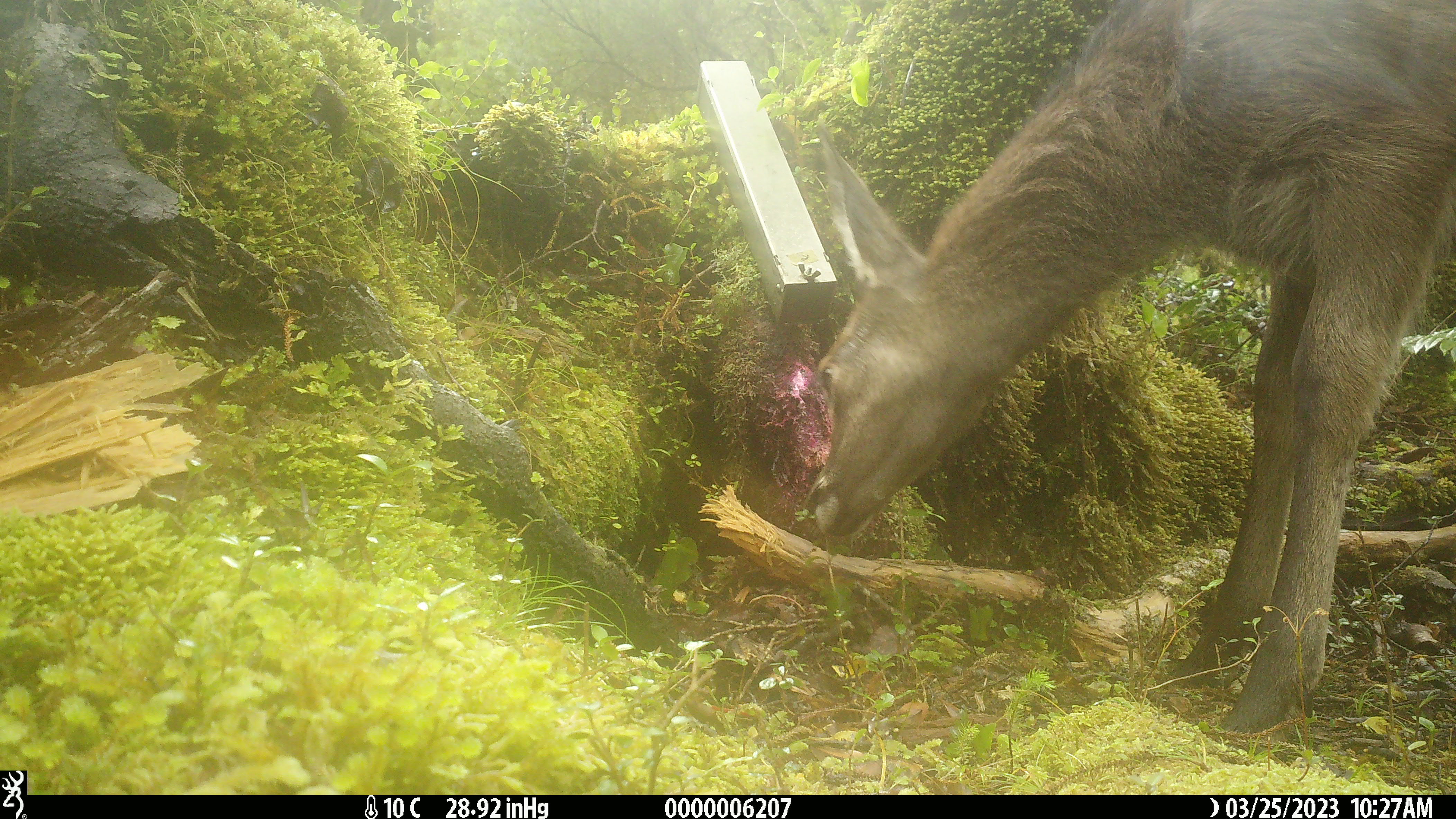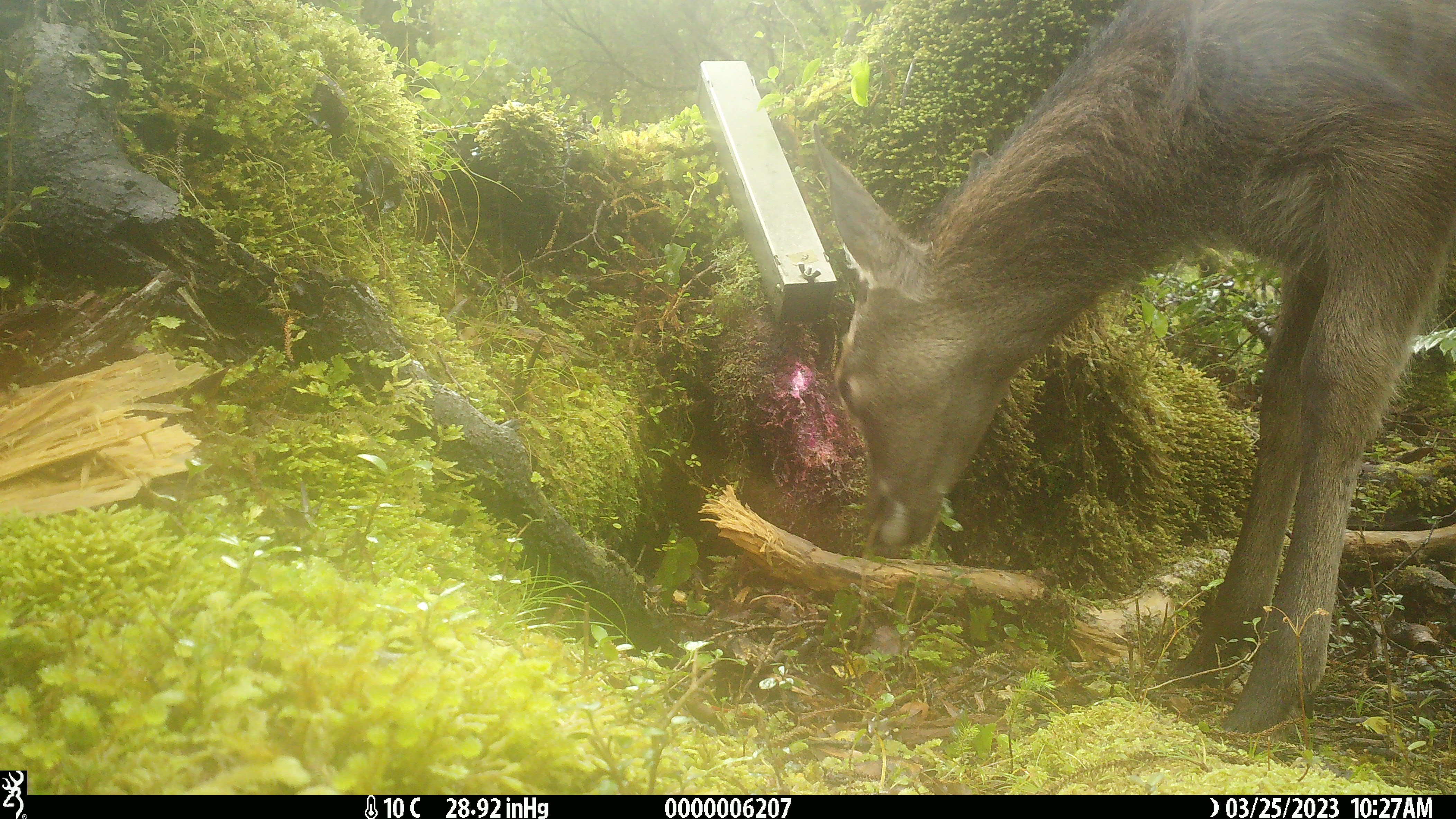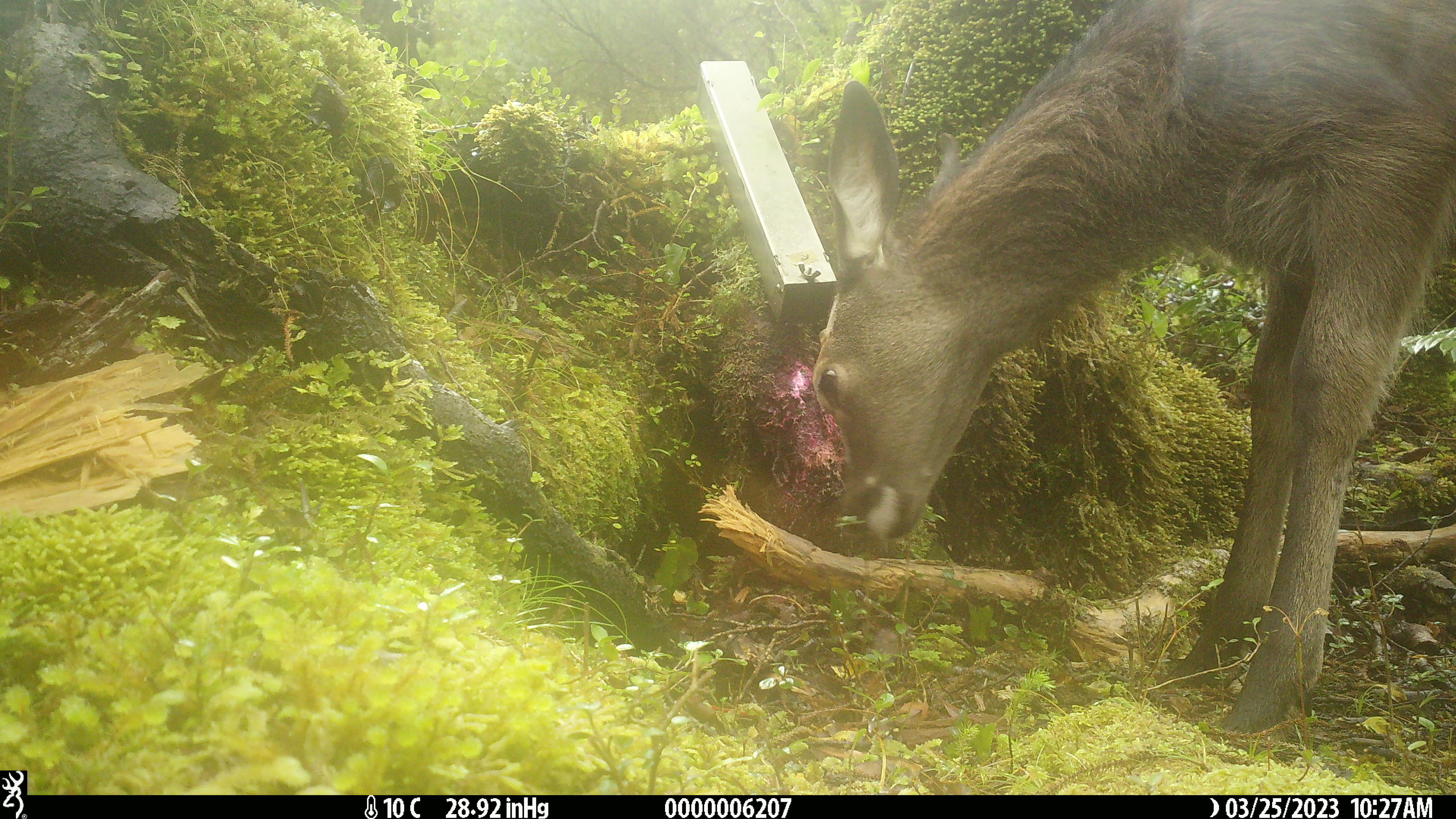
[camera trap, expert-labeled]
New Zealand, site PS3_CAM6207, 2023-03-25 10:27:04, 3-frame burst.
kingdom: Animalia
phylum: Chordata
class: Mammalia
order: Artiodactyla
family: Cervidae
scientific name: Cervidae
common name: deer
Deer (Cervidae).